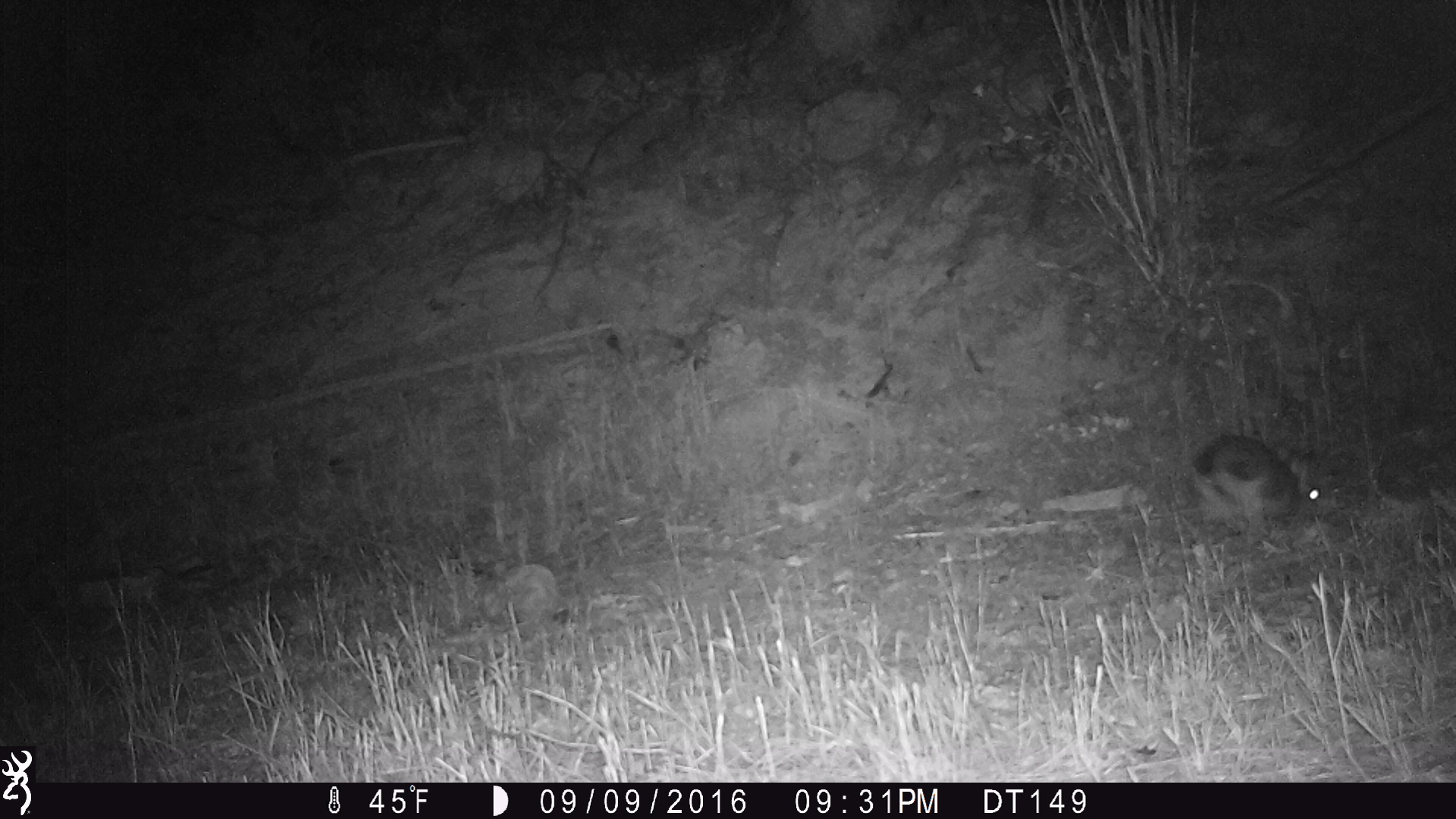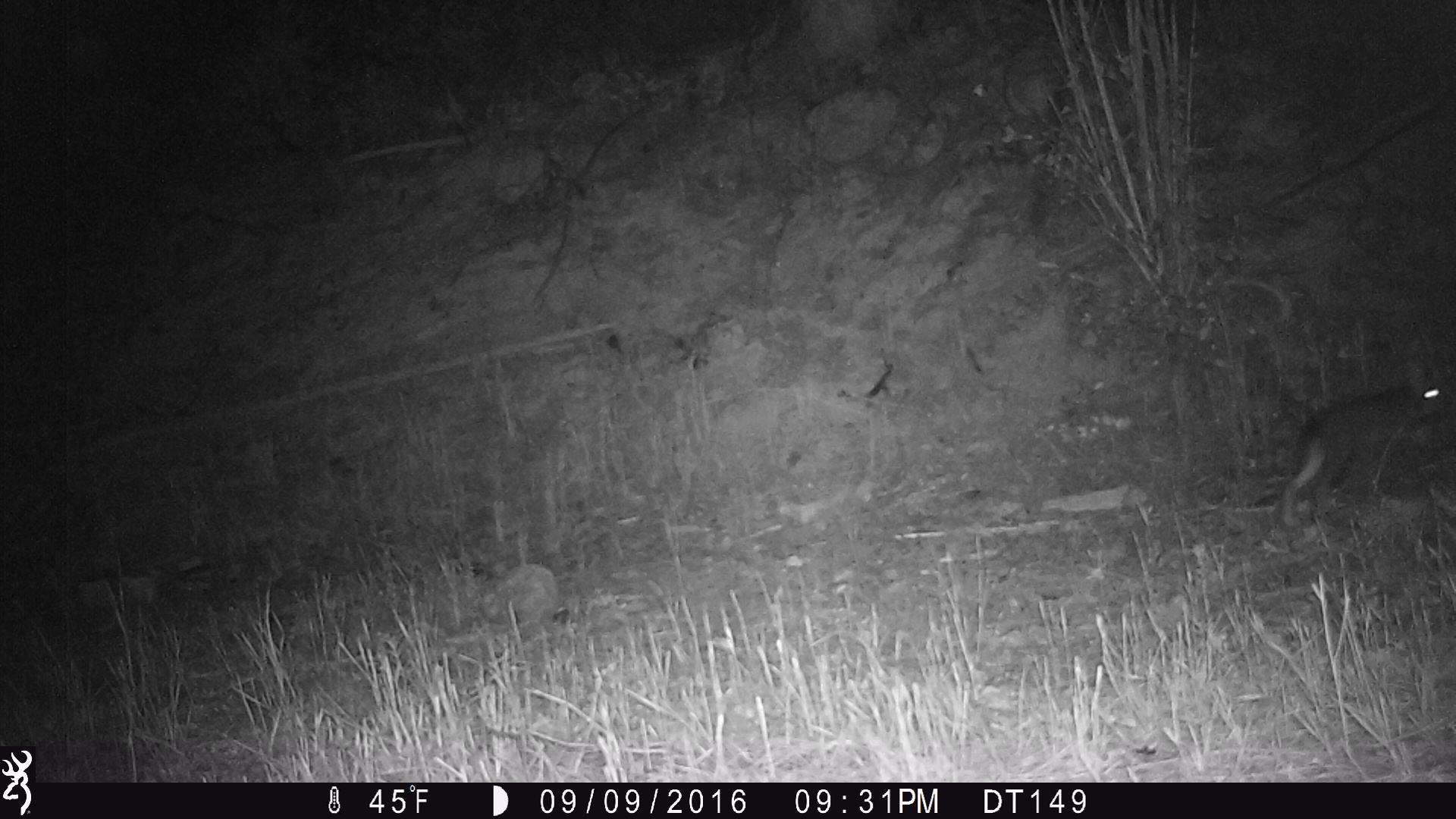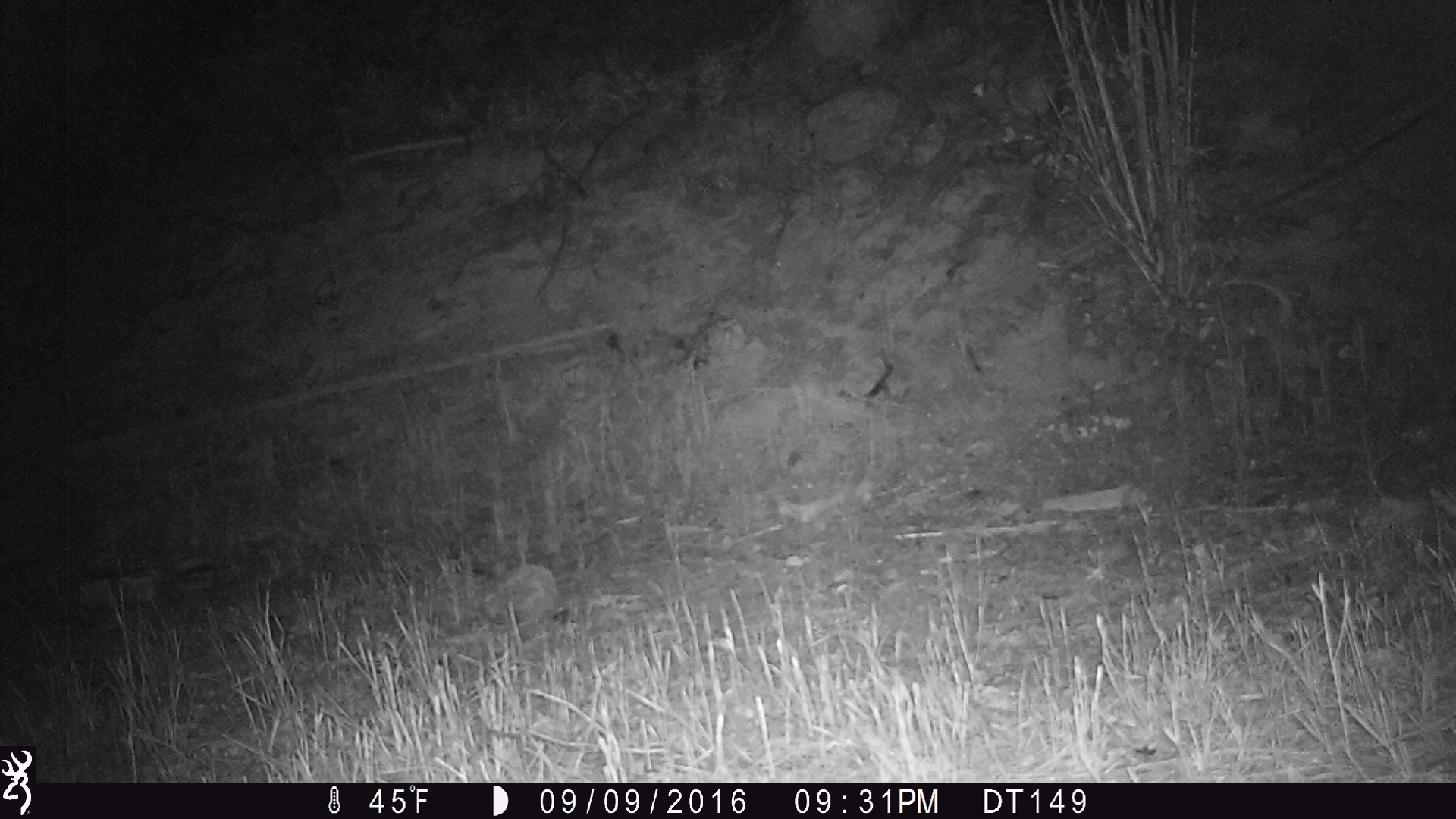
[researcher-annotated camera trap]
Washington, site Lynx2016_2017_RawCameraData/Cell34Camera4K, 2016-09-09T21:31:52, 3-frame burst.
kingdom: Animalia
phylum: Chordata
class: Mammalia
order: Lagomorpha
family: Leporidae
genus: Lepus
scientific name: Lepus americanus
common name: snowshoe hare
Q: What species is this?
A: Lepus americanus (snowshoe hare).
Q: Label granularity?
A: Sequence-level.